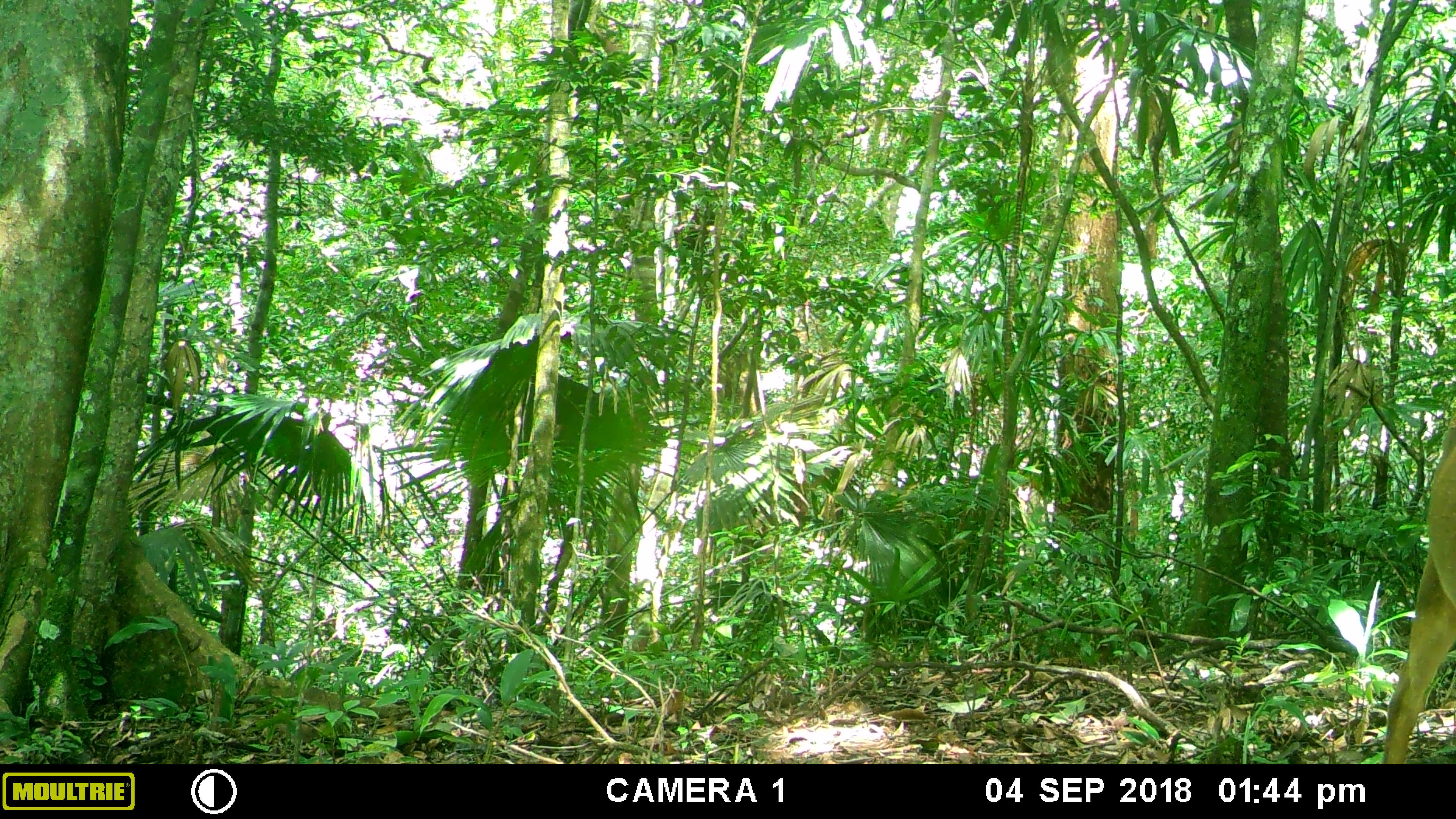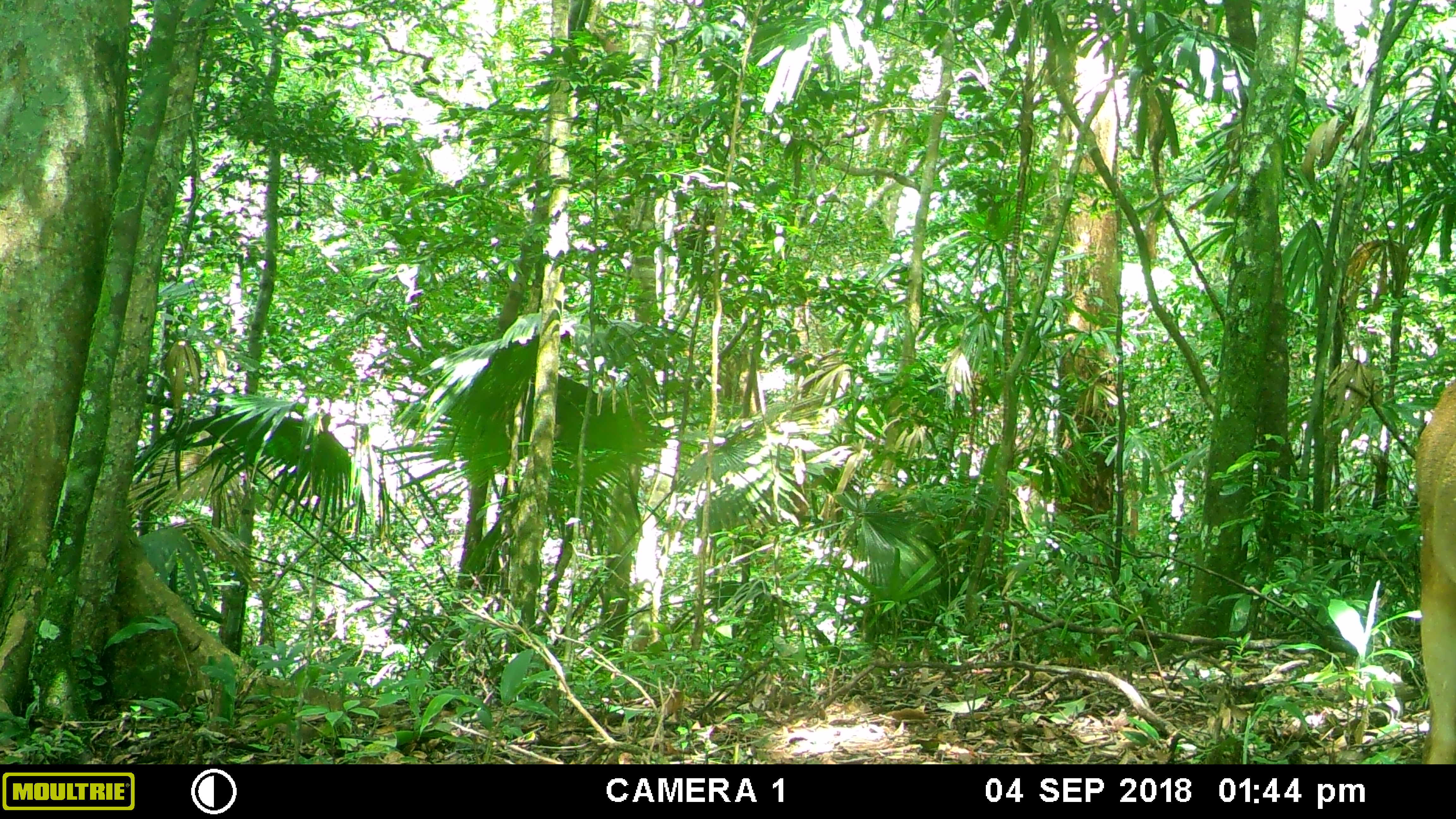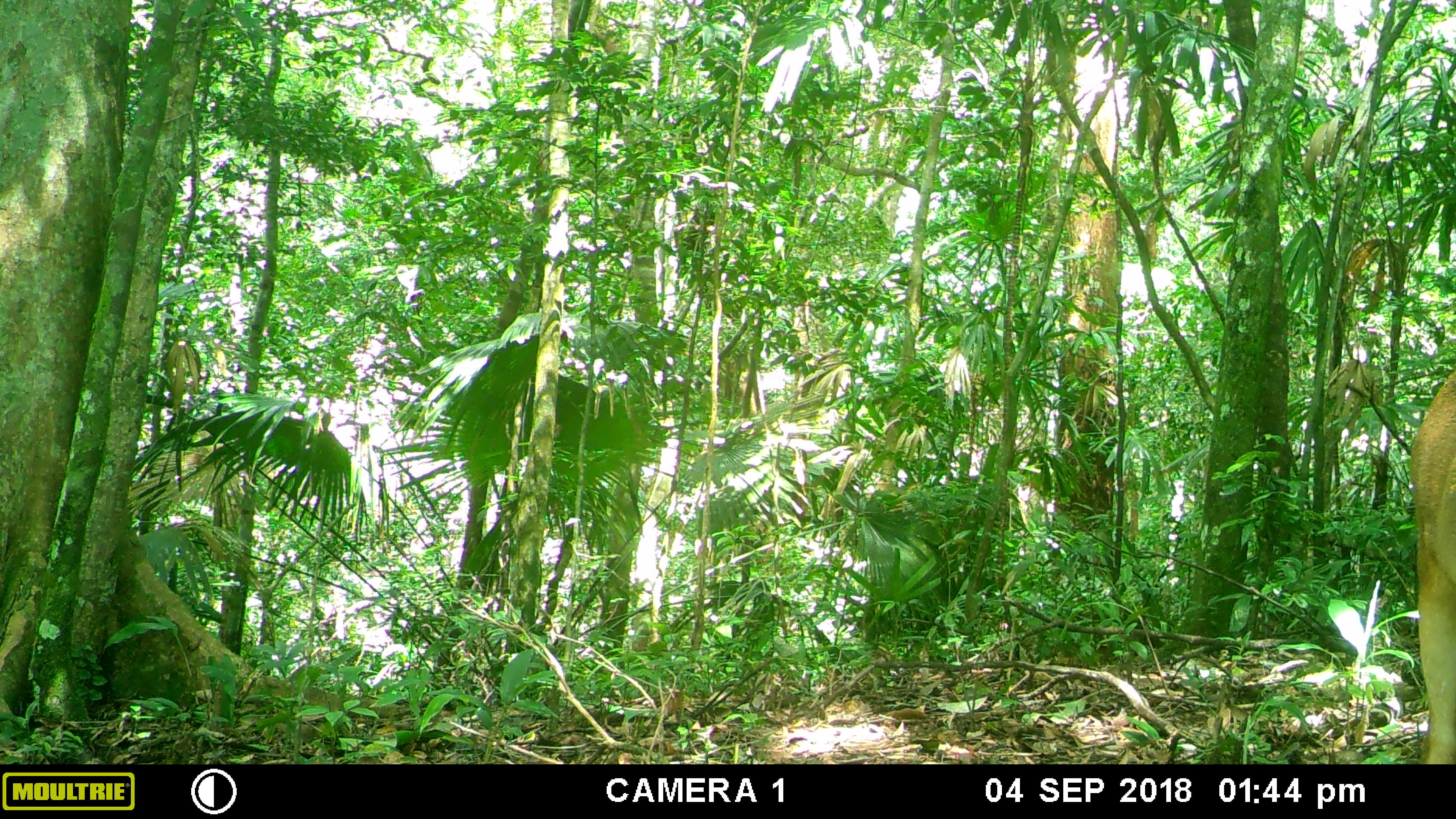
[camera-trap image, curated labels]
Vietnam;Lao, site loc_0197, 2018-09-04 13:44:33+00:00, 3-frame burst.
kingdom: Animalia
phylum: Chordata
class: Mammalia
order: Artiodactyla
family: Cervidae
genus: Muntiacus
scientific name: Muntiacus vuquangensis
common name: large-antlered muntjac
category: large antlered muntjac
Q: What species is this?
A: Large antlered muntjac (large-antlered muntjac) (Muntiacus vuquangensis).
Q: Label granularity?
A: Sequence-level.